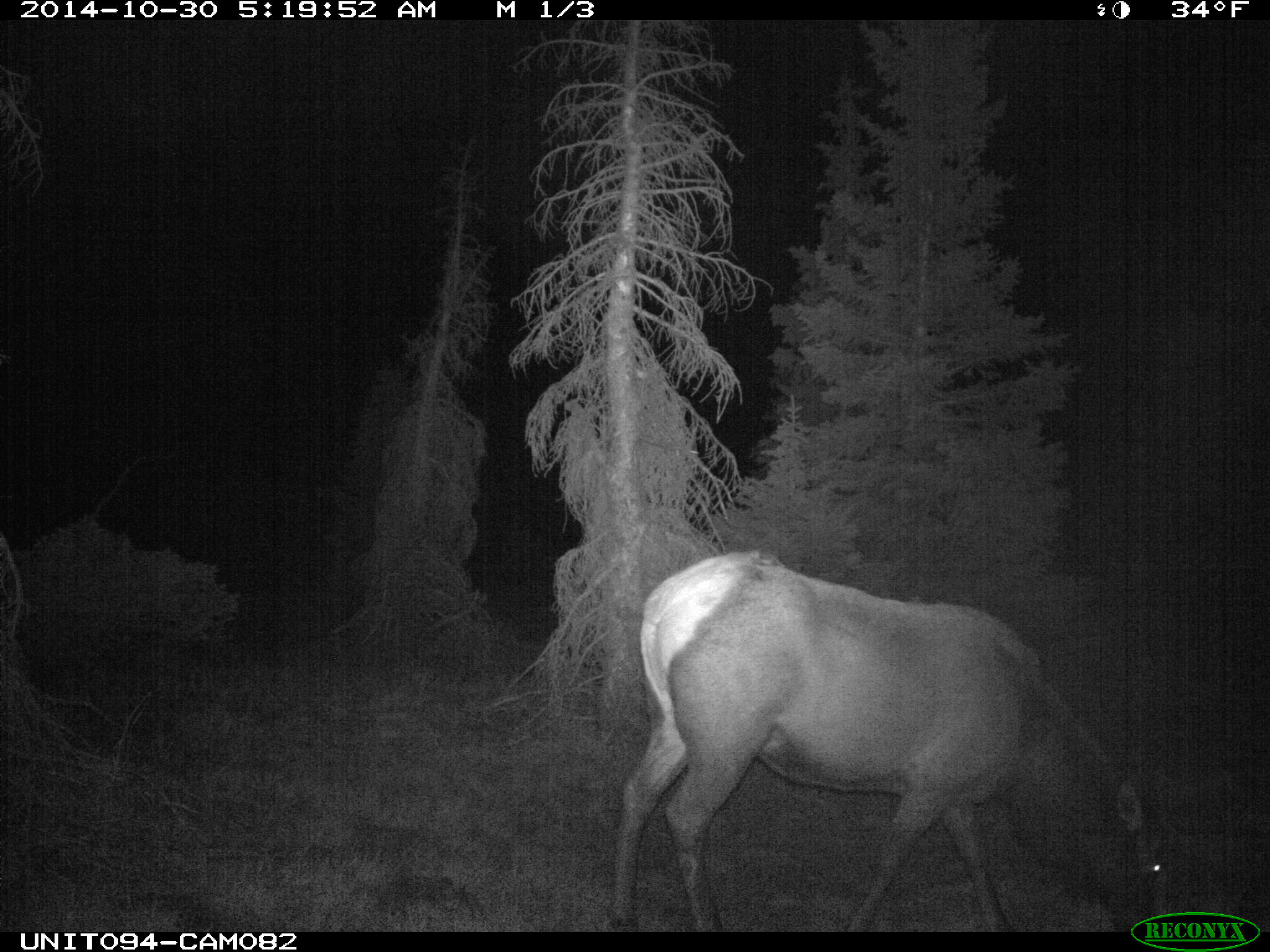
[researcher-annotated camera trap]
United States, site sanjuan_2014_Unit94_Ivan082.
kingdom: Animalia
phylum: Chordata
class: Mammalia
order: Artiodactyla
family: Cervidae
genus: Cervus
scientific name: Cervus elaphus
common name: red deer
Cervus elaphus (red deer).